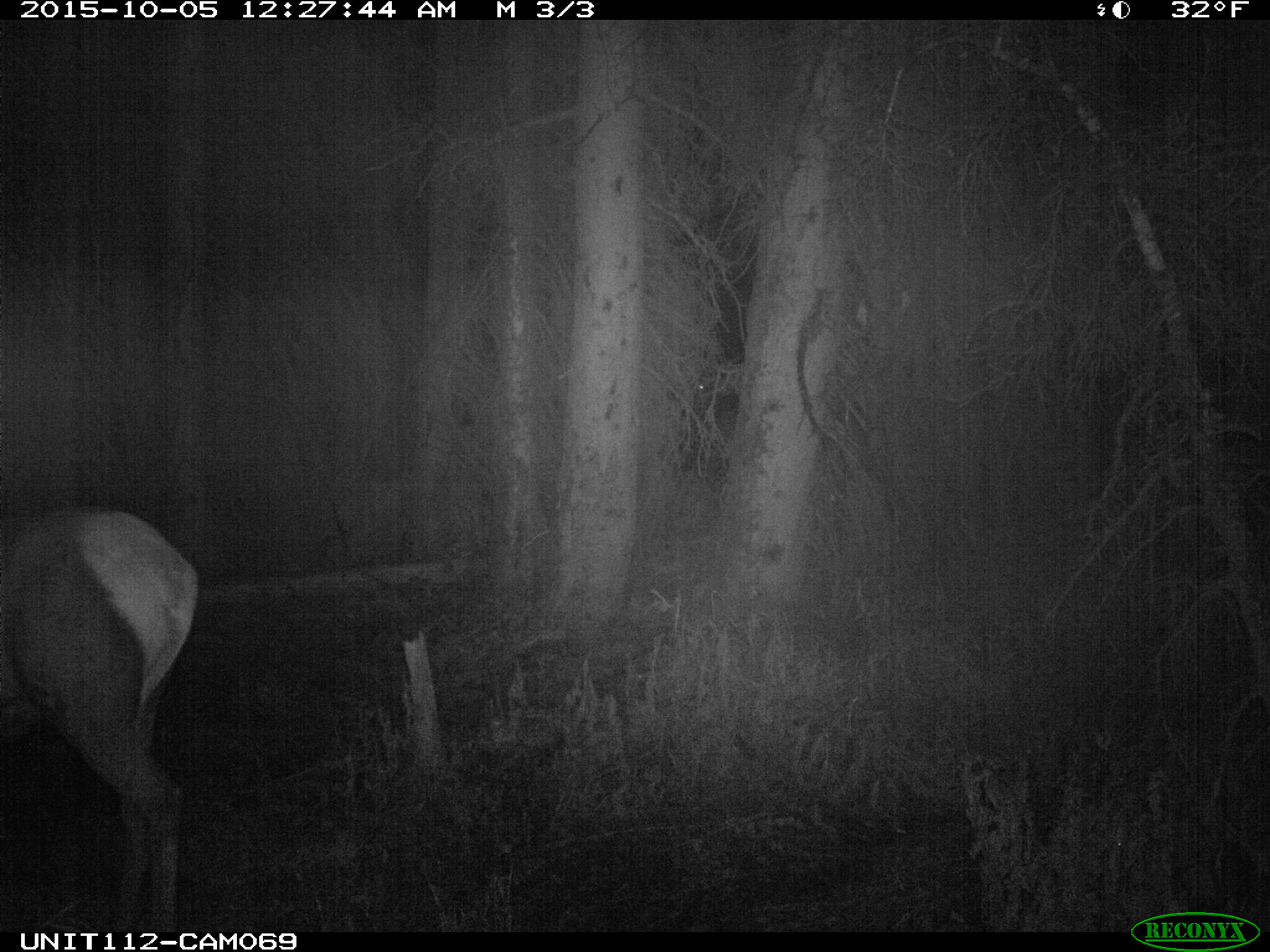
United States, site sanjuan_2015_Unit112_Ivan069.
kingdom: Animalia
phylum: Chordata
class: Mammalia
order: Artiodactyla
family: Cervidae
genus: Cervus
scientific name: Cervus elaphus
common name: red deer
Cervus elaphus (red deer).